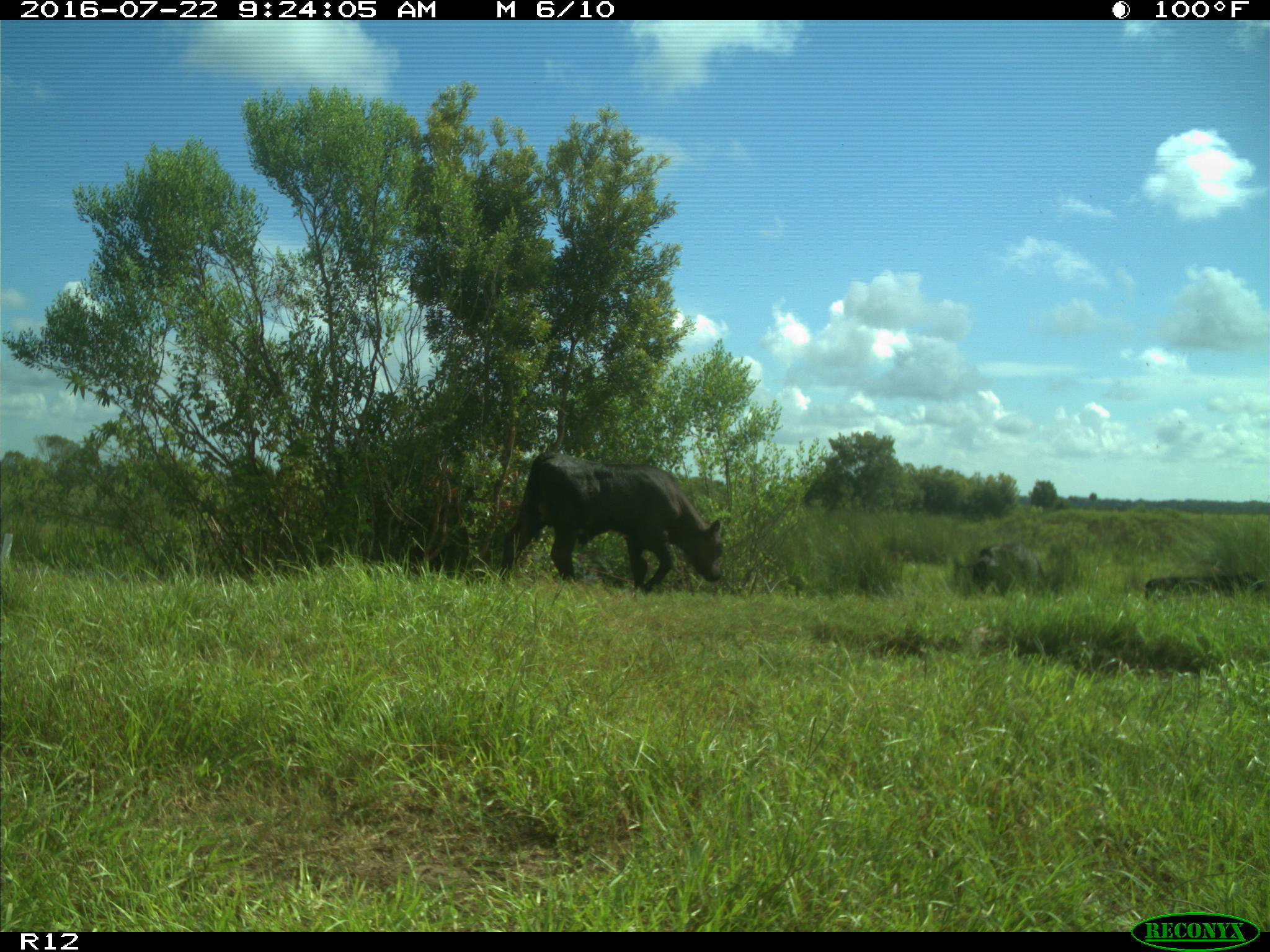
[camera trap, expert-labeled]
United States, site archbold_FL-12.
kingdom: Animalia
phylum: Chordata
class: Mammalia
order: Artiodactyla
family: Bovidae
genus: Bos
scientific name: Bos taurus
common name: domestic cow